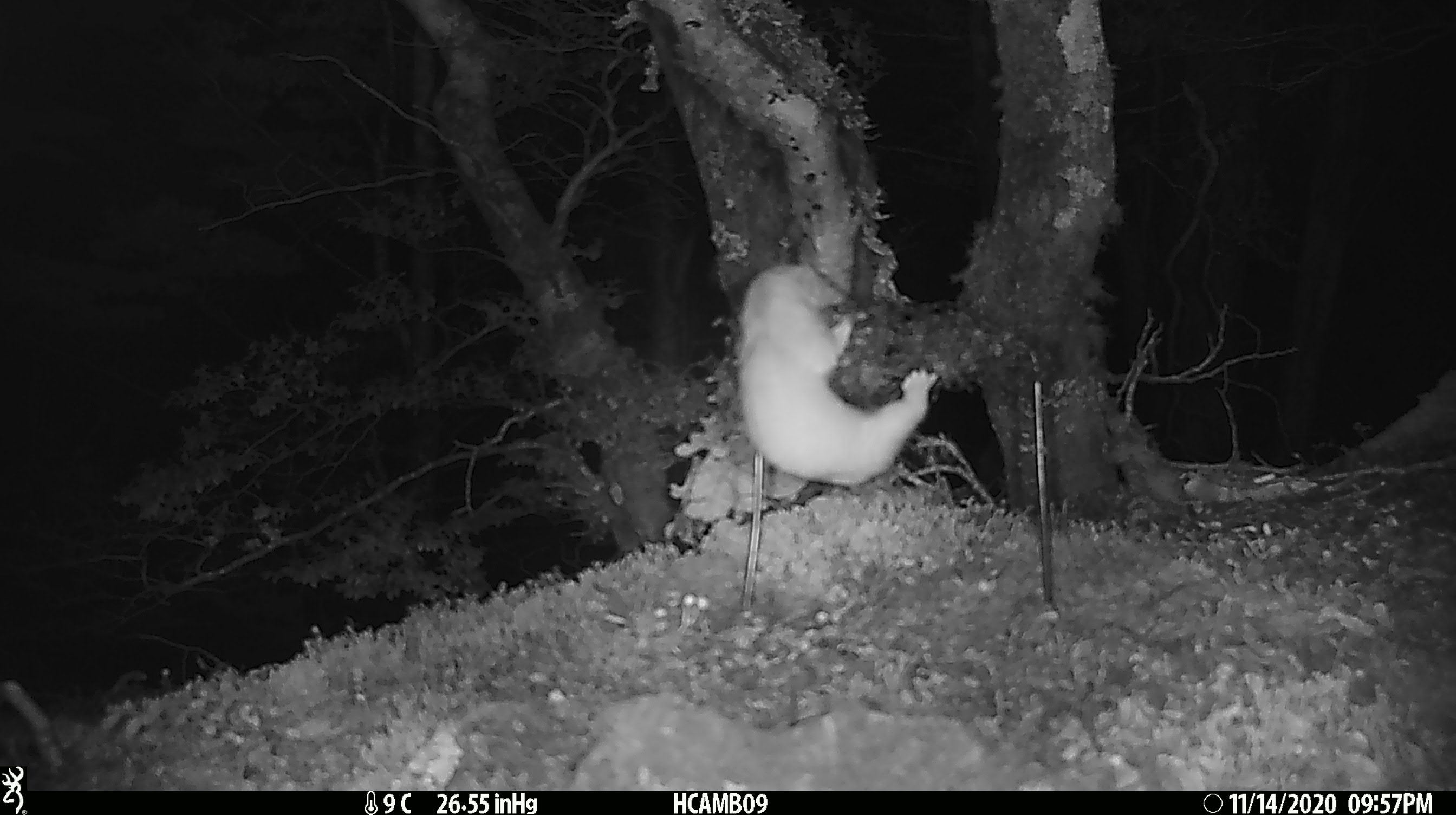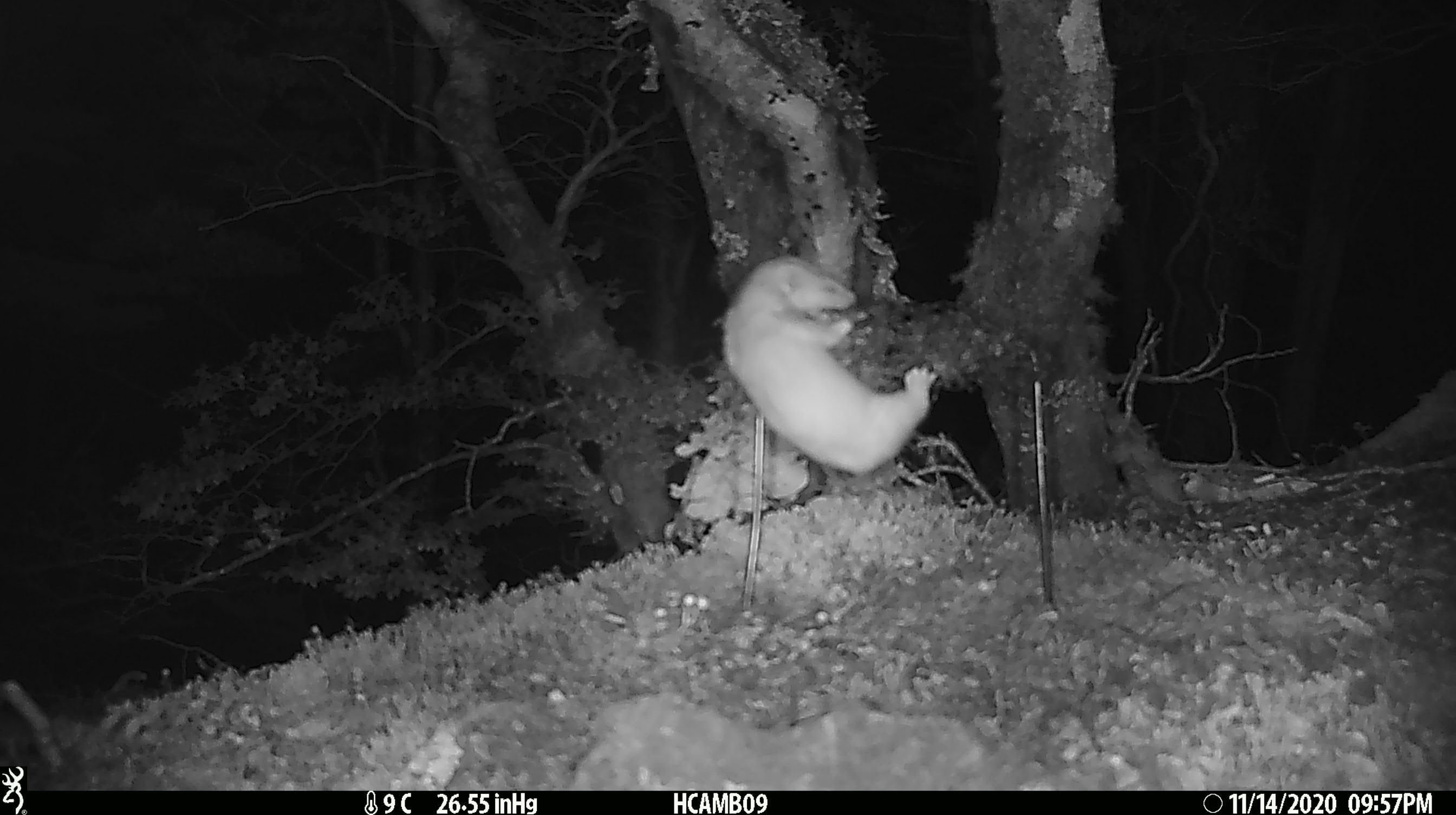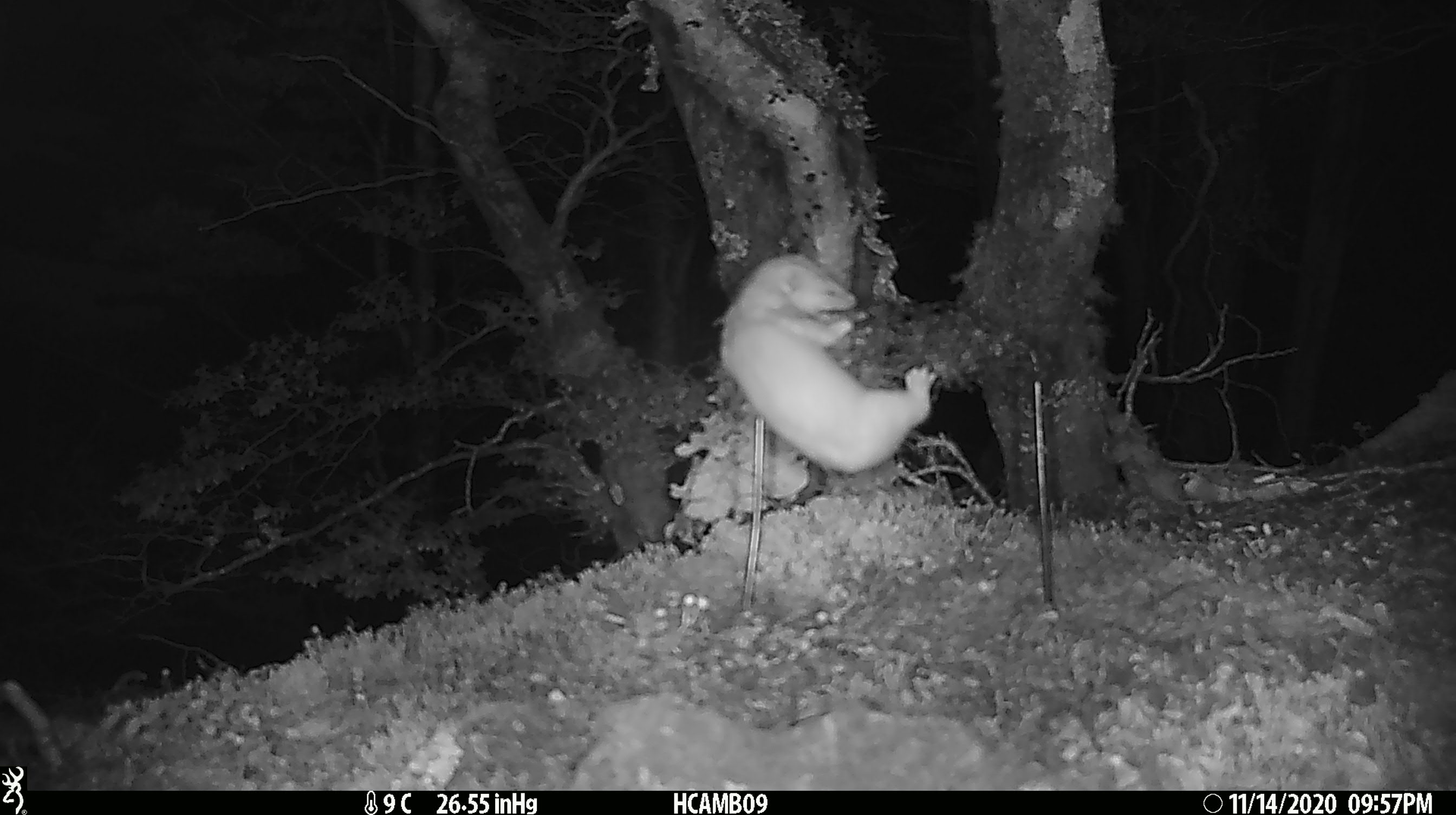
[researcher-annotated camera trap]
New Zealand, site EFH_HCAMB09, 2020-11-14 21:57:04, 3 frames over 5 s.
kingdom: Animalia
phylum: Chordata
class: Mammalia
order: Carnivora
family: Mustelidae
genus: Mustela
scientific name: Mustela nivalis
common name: least weasel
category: weasel